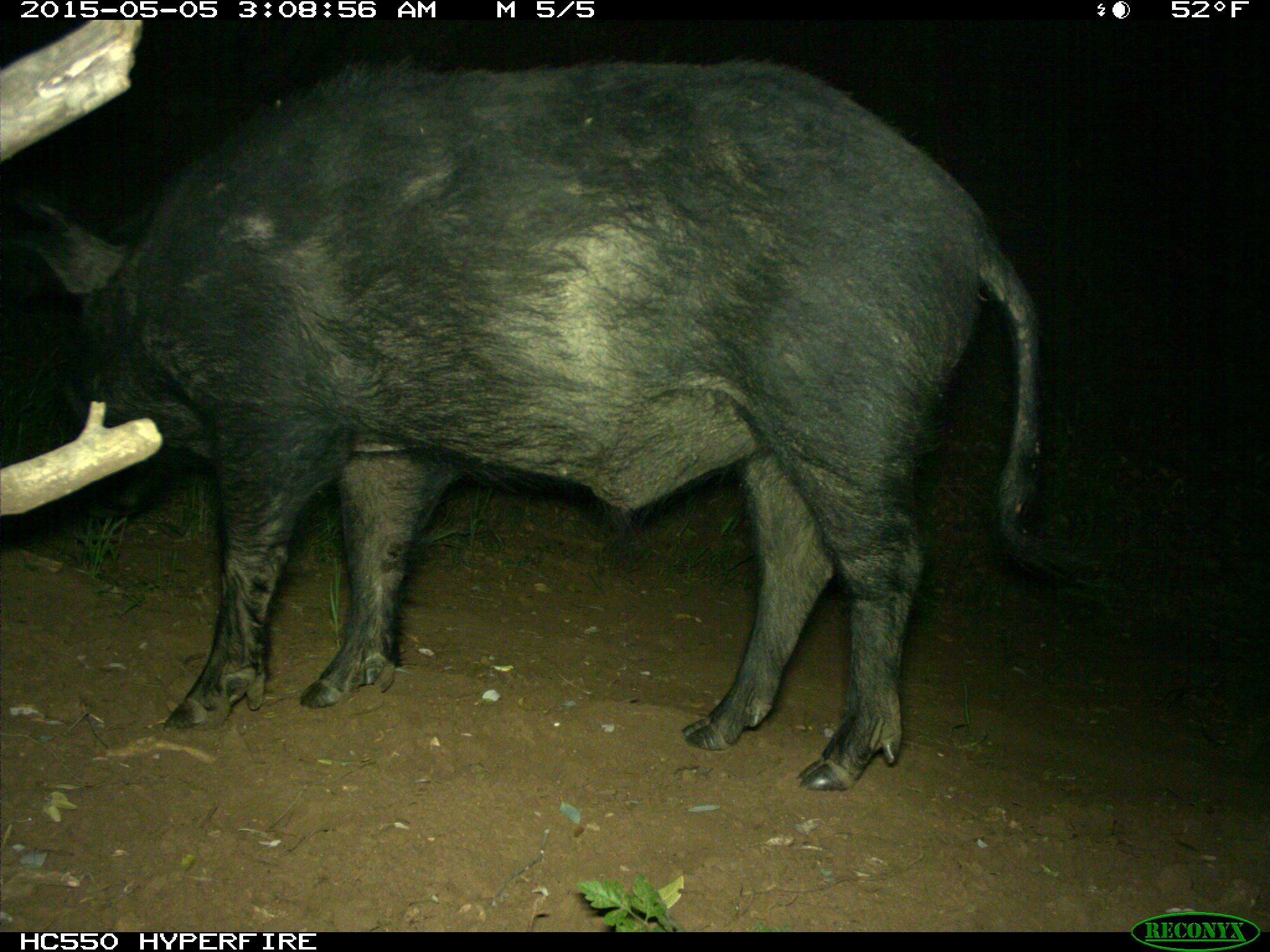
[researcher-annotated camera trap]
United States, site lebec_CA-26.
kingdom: Animalia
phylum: Chordata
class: Mammalia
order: Artiodactyla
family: Suidae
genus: Sus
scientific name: Sus scrofa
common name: wild boar